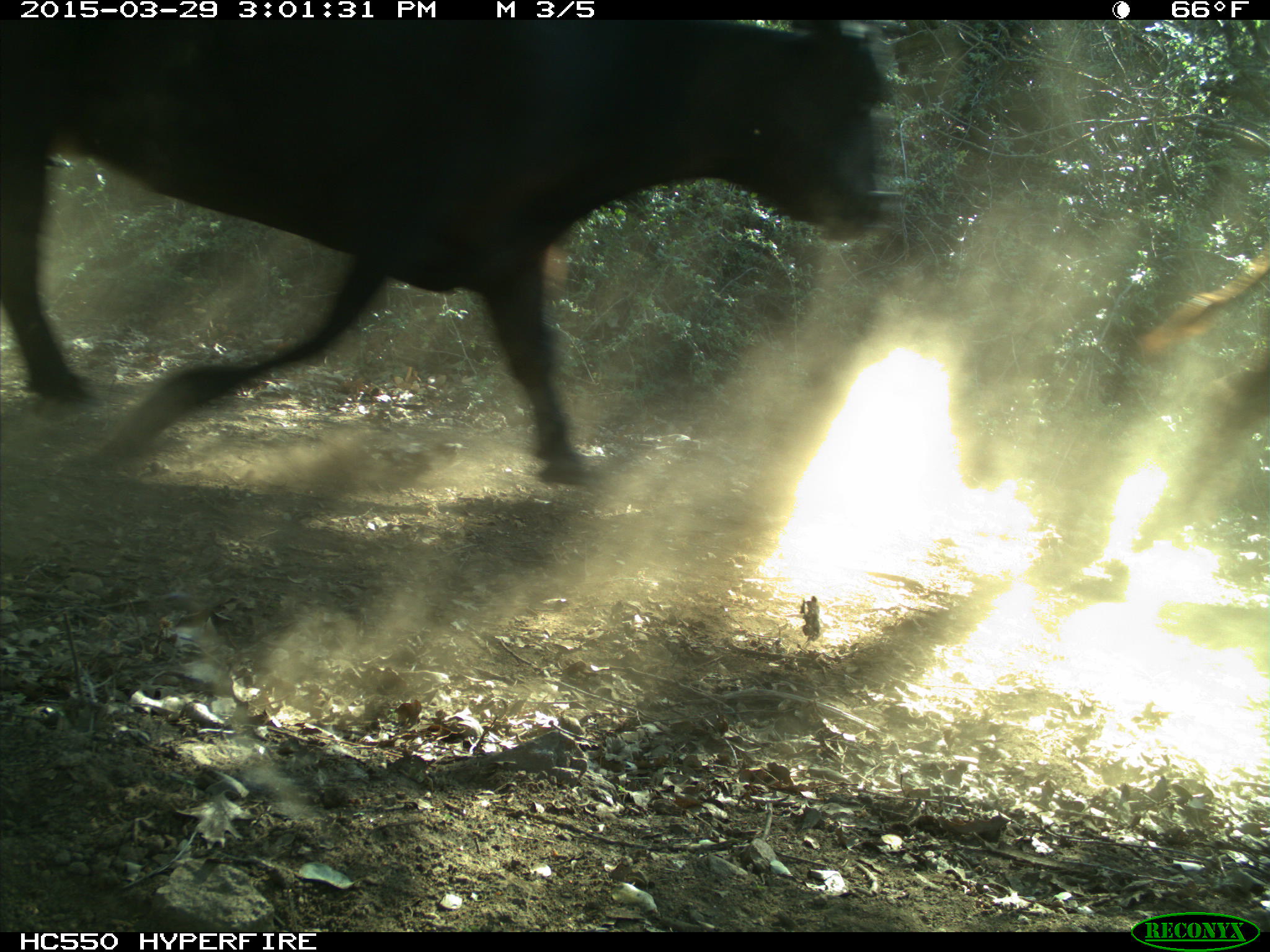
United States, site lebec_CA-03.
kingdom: Animalia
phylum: Chordata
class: Mammalia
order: Artiodactyla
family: Bovidae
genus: Bos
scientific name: Bos taurus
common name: domestic cow